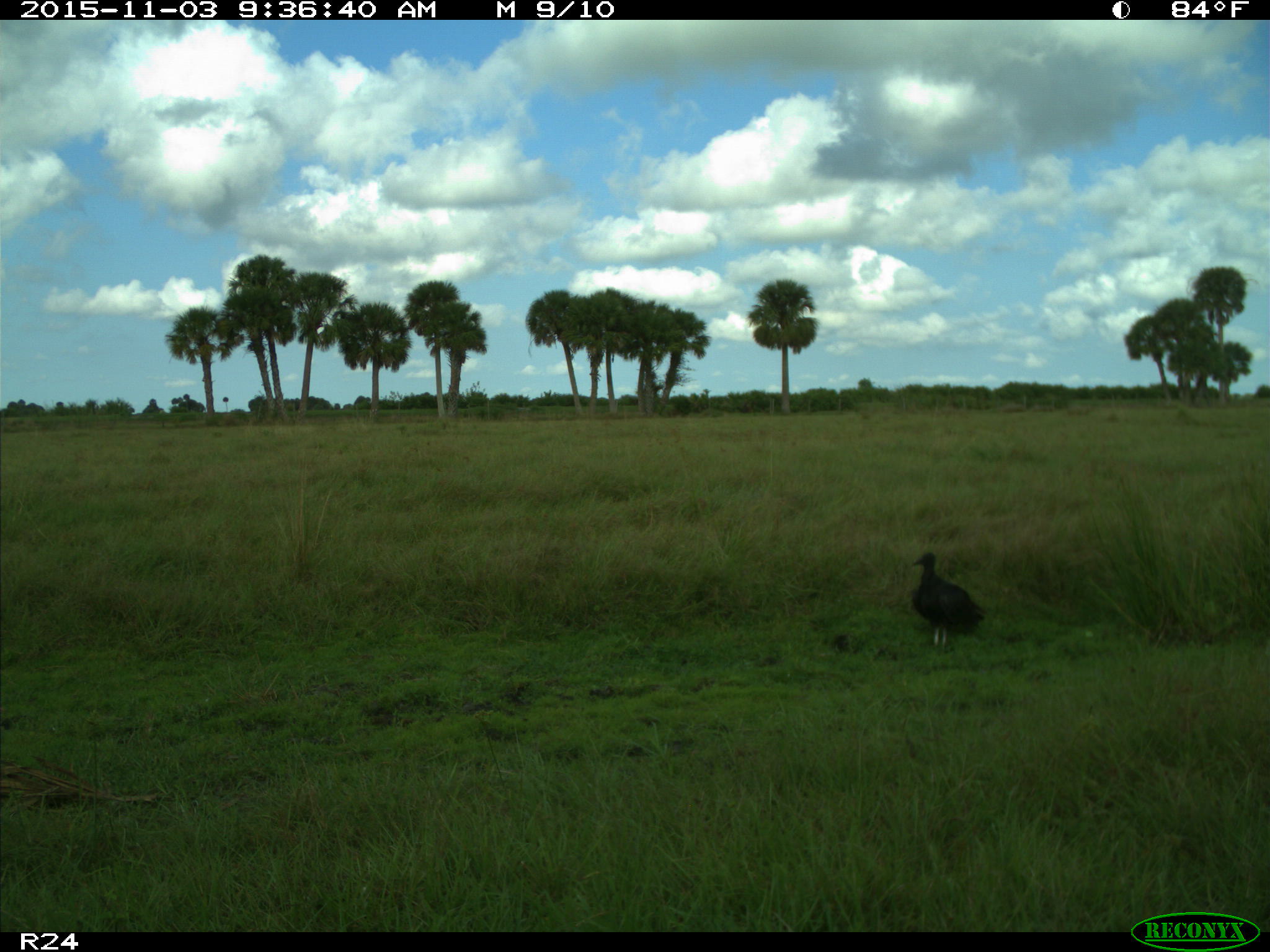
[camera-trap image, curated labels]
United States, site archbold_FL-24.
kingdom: Animalia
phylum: Chordata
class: Aves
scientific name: Aves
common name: birds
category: unidentified bird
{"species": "unidentified bird (birds) (Aves)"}